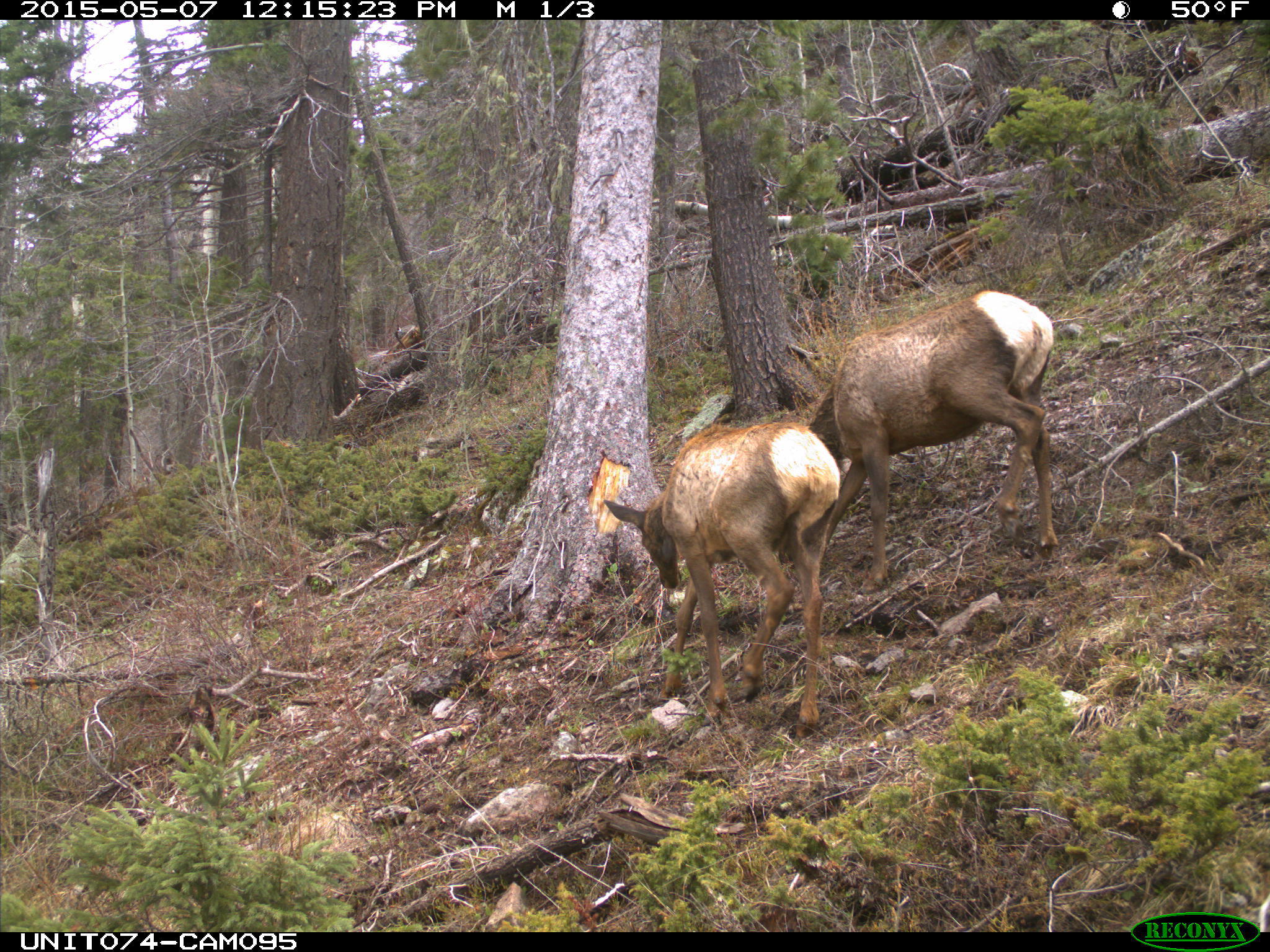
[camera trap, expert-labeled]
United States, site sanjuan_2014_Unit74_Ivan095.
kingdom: Animalia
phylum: Chordata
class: Mammalia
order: Artiodactyla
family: Cervidae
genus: Cervus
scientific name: Cervus elaphus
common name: red deer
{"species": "Cervus elaphus (red deer)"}